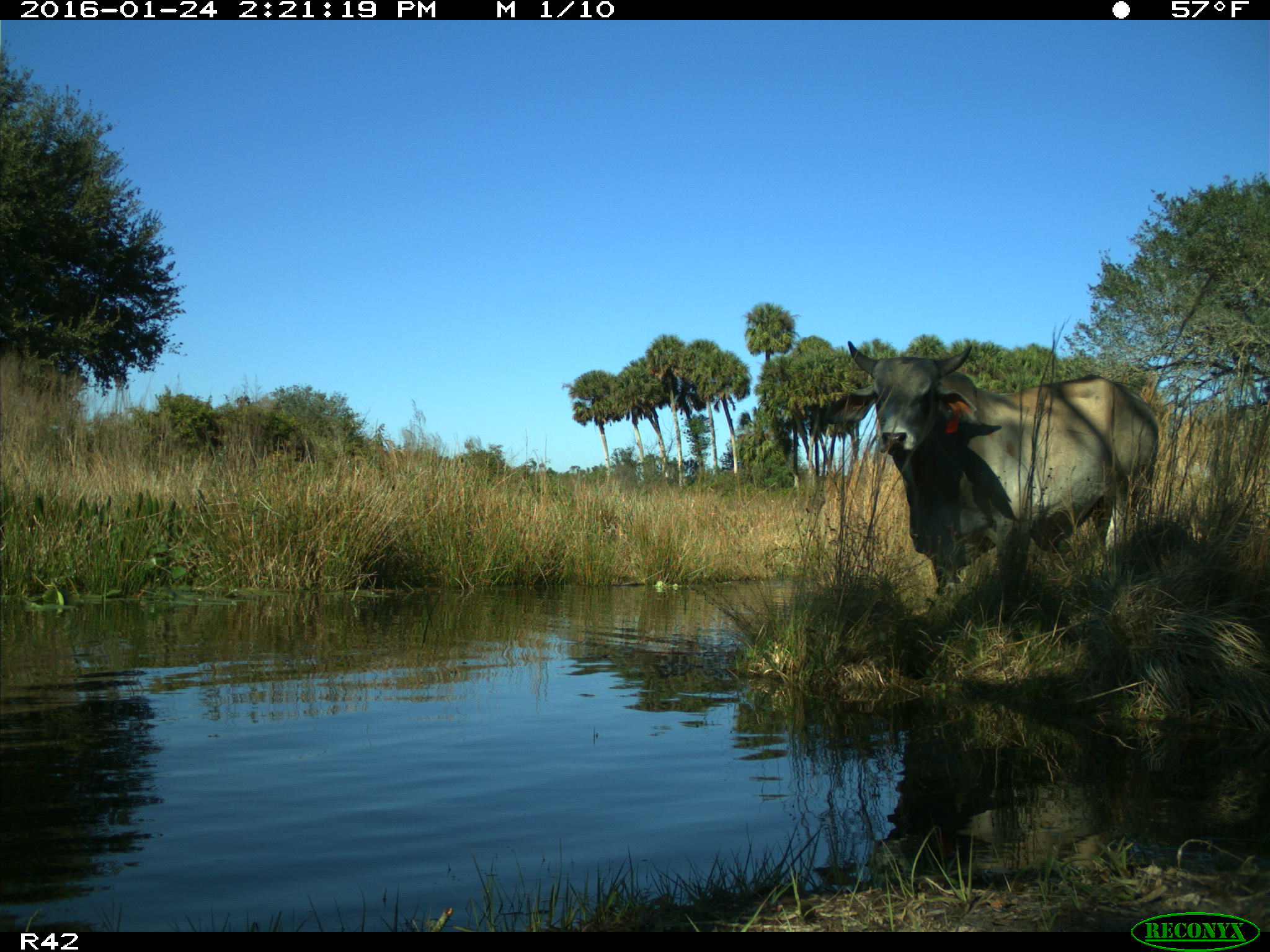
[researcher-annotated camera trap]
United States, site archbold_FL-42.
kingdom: Animalia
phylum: Chordata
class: Mammalia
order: Artiodactyla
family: Bovidae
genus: Bos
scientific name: Bos taurus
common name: domestic cow